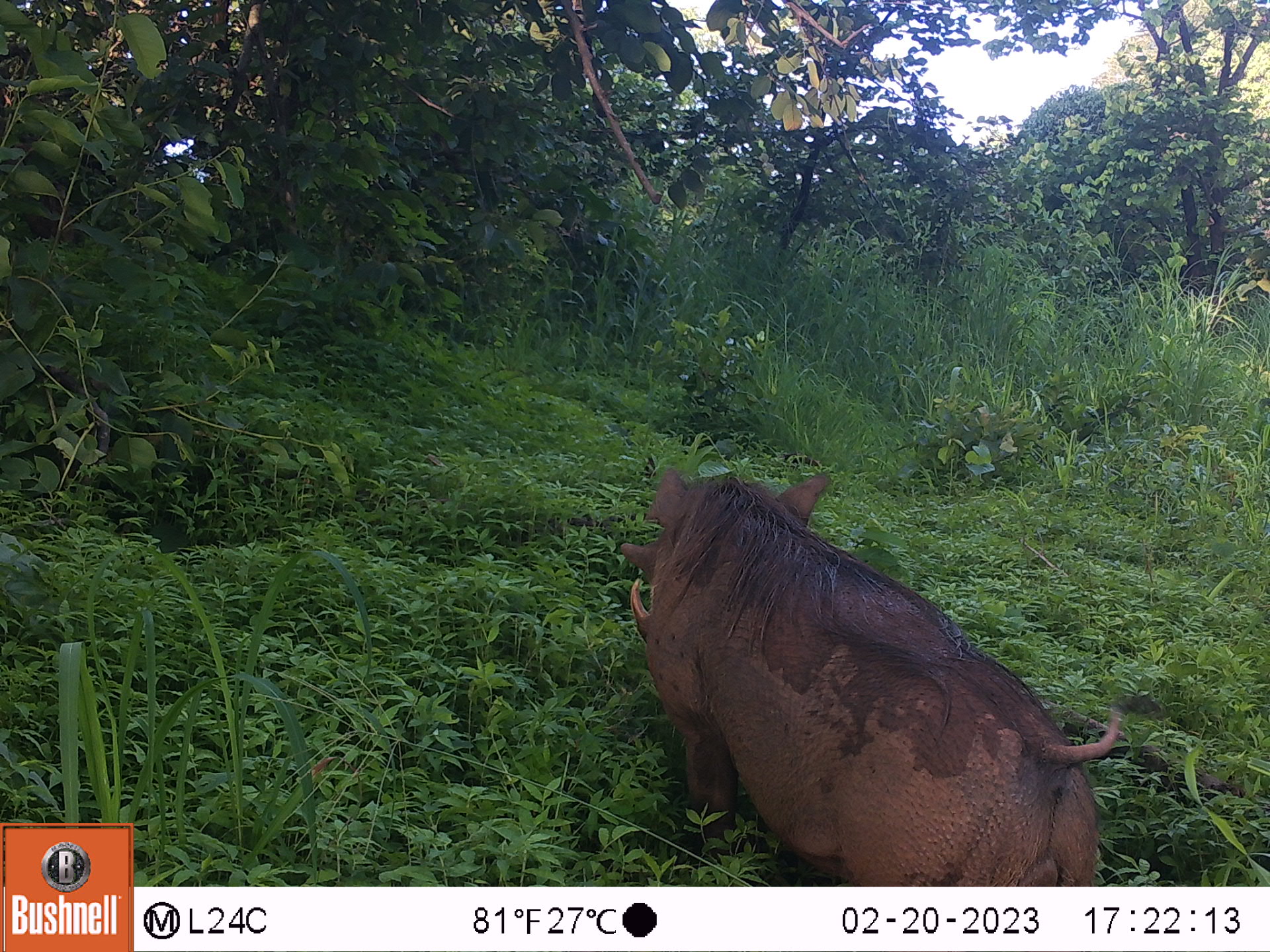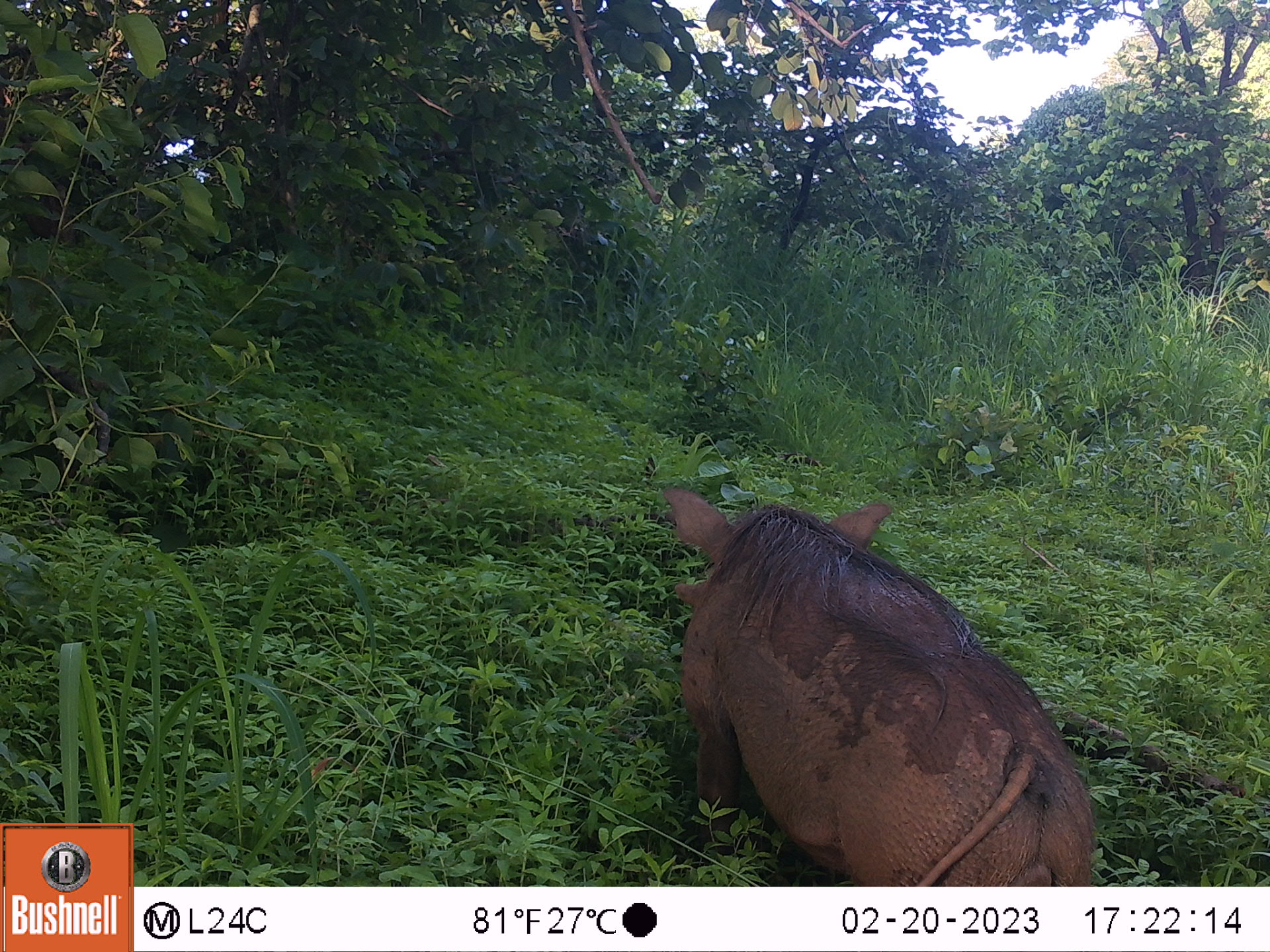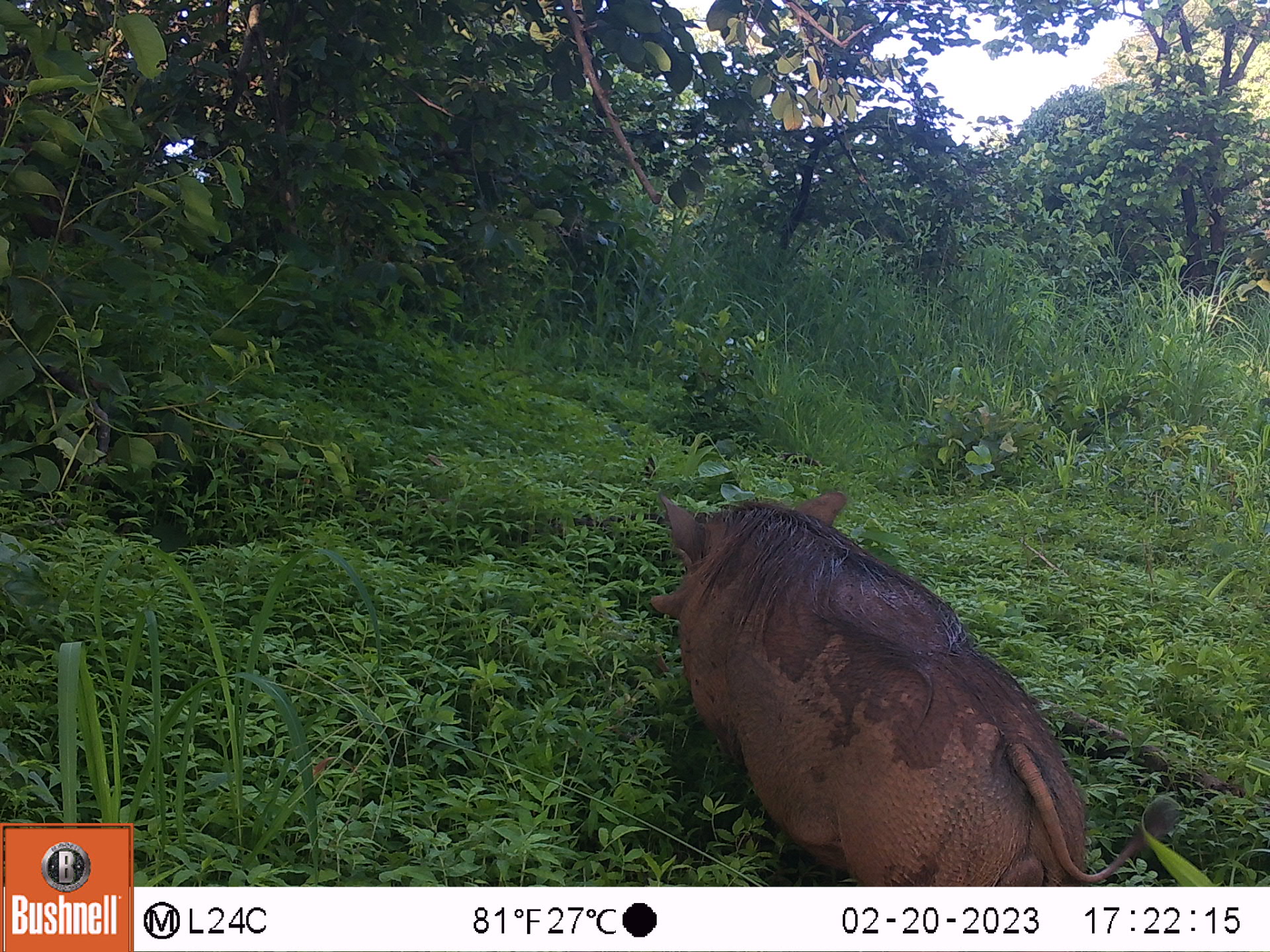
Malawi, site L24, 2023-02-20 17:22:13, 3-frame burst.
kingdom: Animalia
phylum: Chordata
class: Mammalia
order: Artiodactyla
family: Suidae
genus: Phacochoerus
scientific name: Phacochoerus africanus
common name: common warthog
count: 1